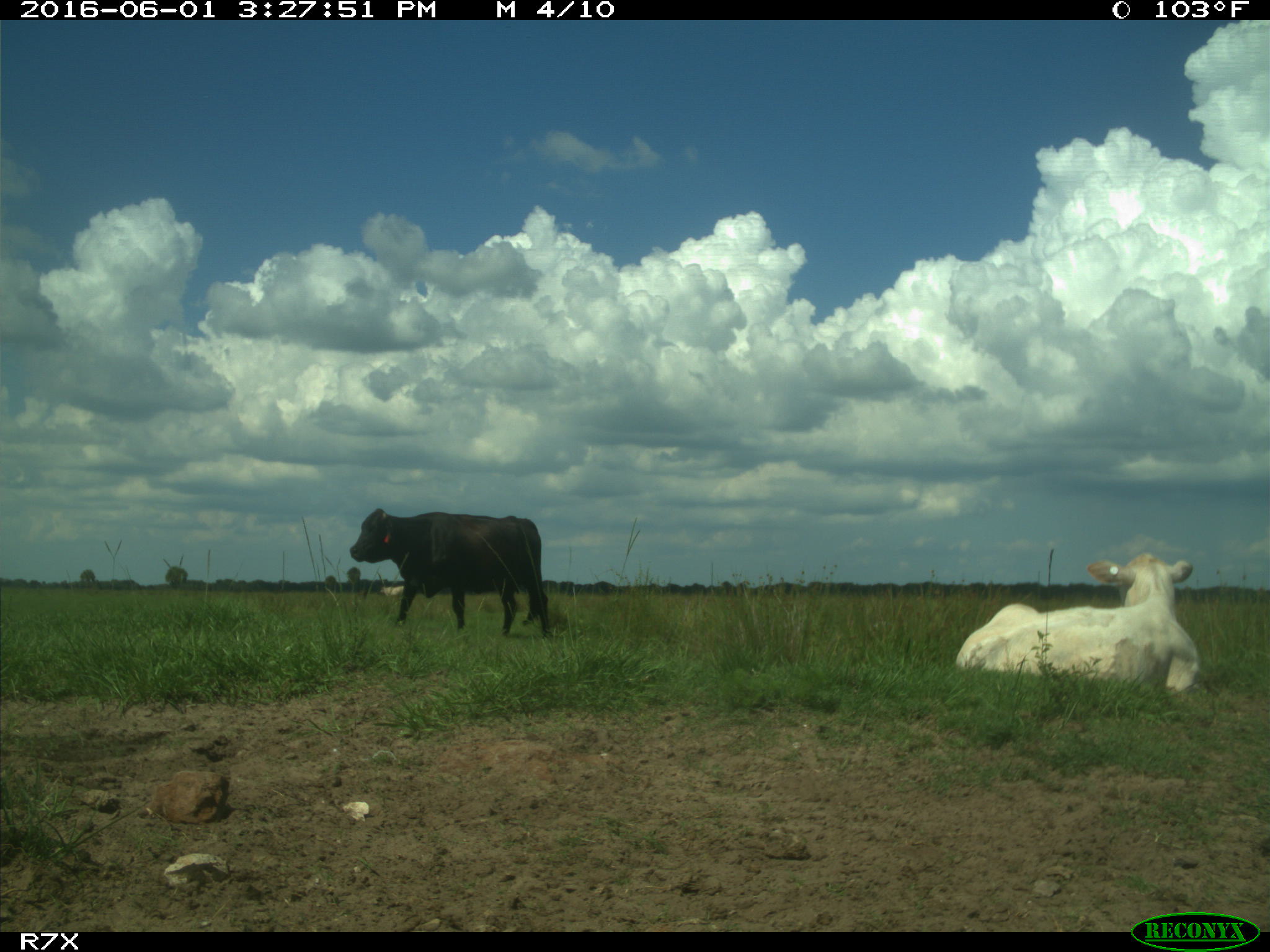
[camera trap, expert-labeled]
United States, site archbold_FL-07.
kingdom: Animalia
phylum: Chordata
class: Mammalia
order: Artiodactyla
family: Bovidae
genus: Bos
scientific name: Bos taurus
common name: domestic cow